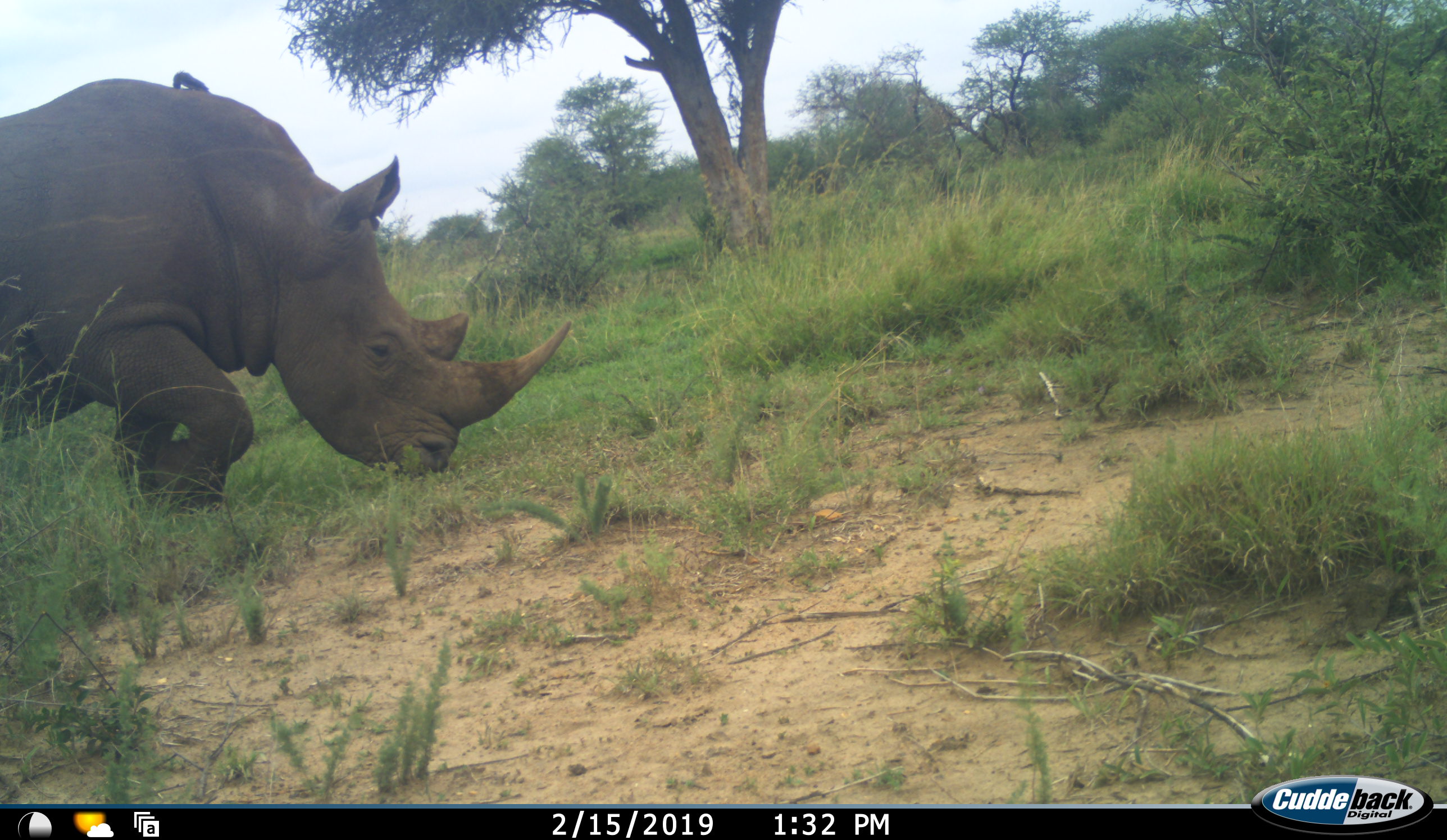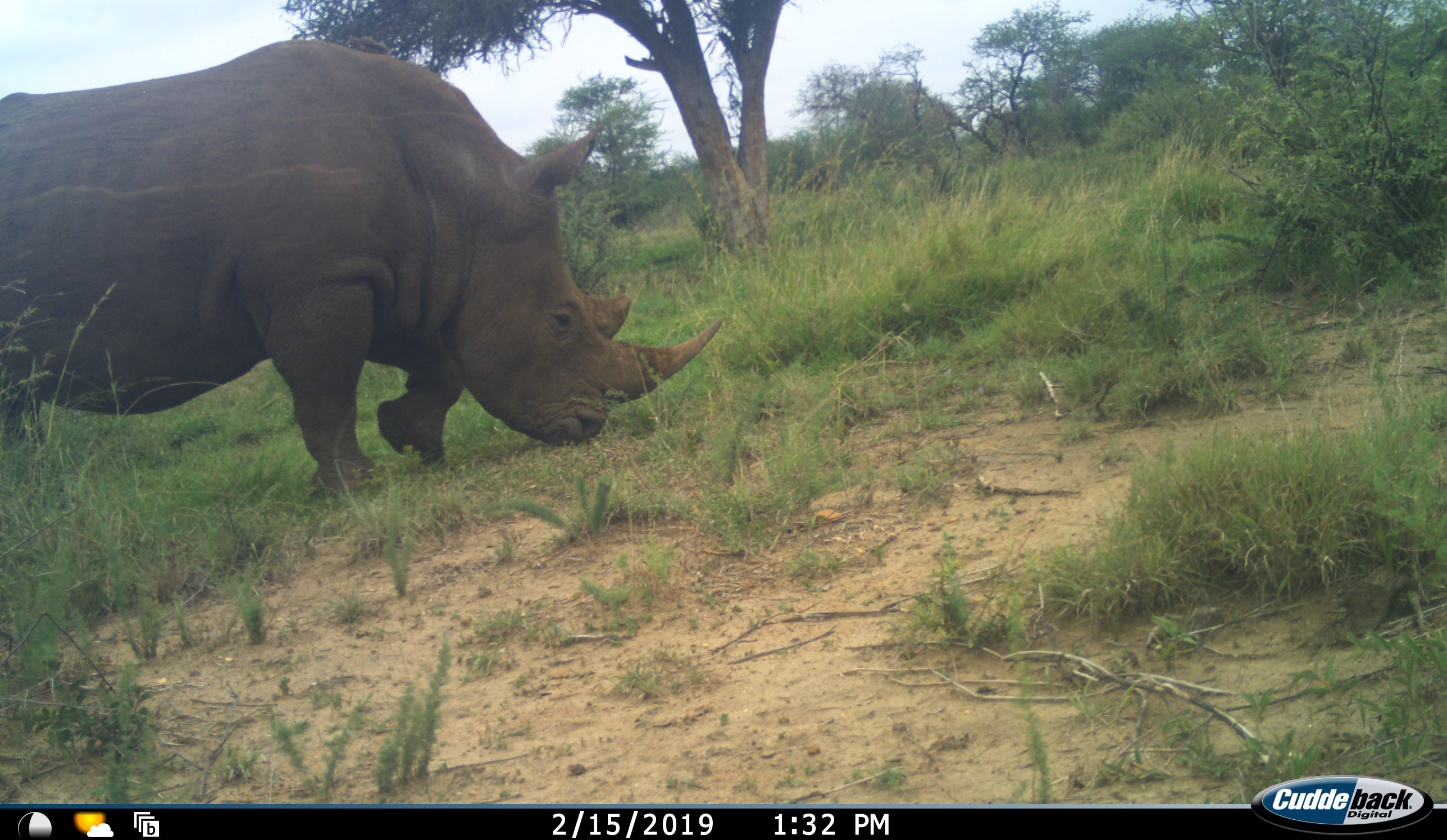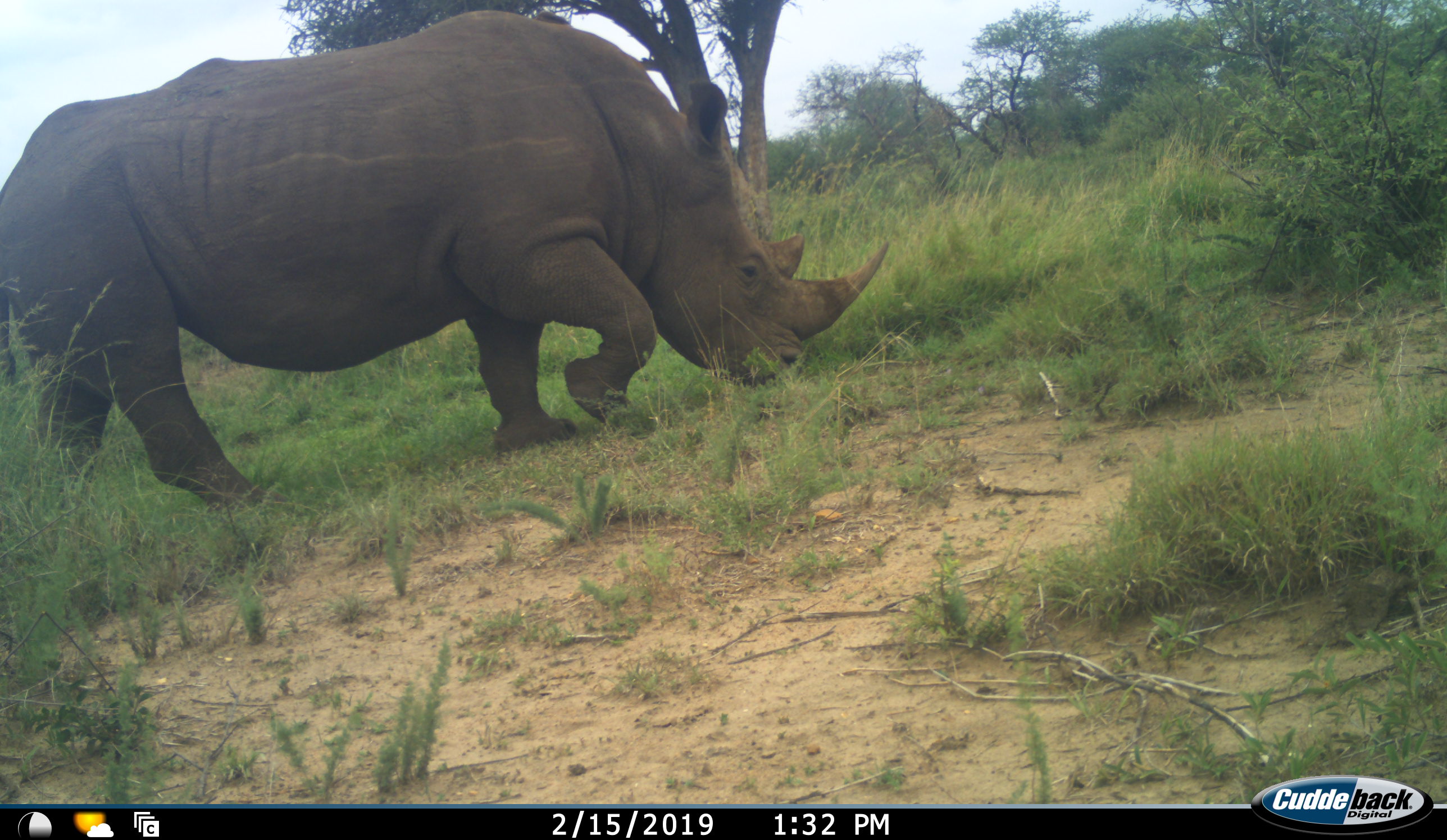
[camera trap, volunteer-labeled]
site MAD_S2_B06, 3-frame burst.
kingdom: Animalia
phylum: Chordata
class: Mammalia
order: Perissodactyla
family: Rhinocerotidae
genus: Diceros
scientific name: Diceros bicornis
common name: black rhinoceros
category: rhinocerosblack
Rhinocerosblack (black rhinoceros) (Diceros bicornis), count 1. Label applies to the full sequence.